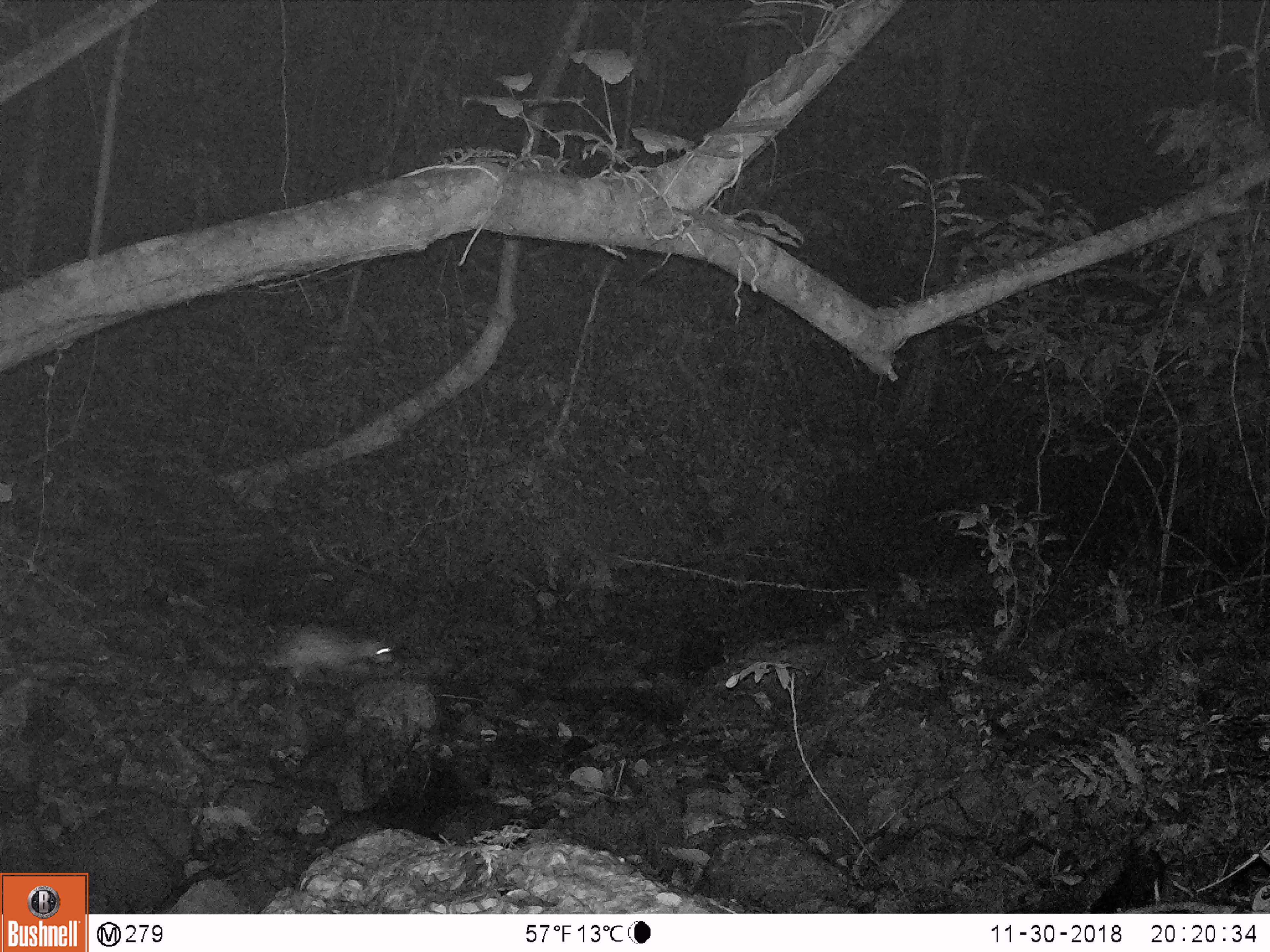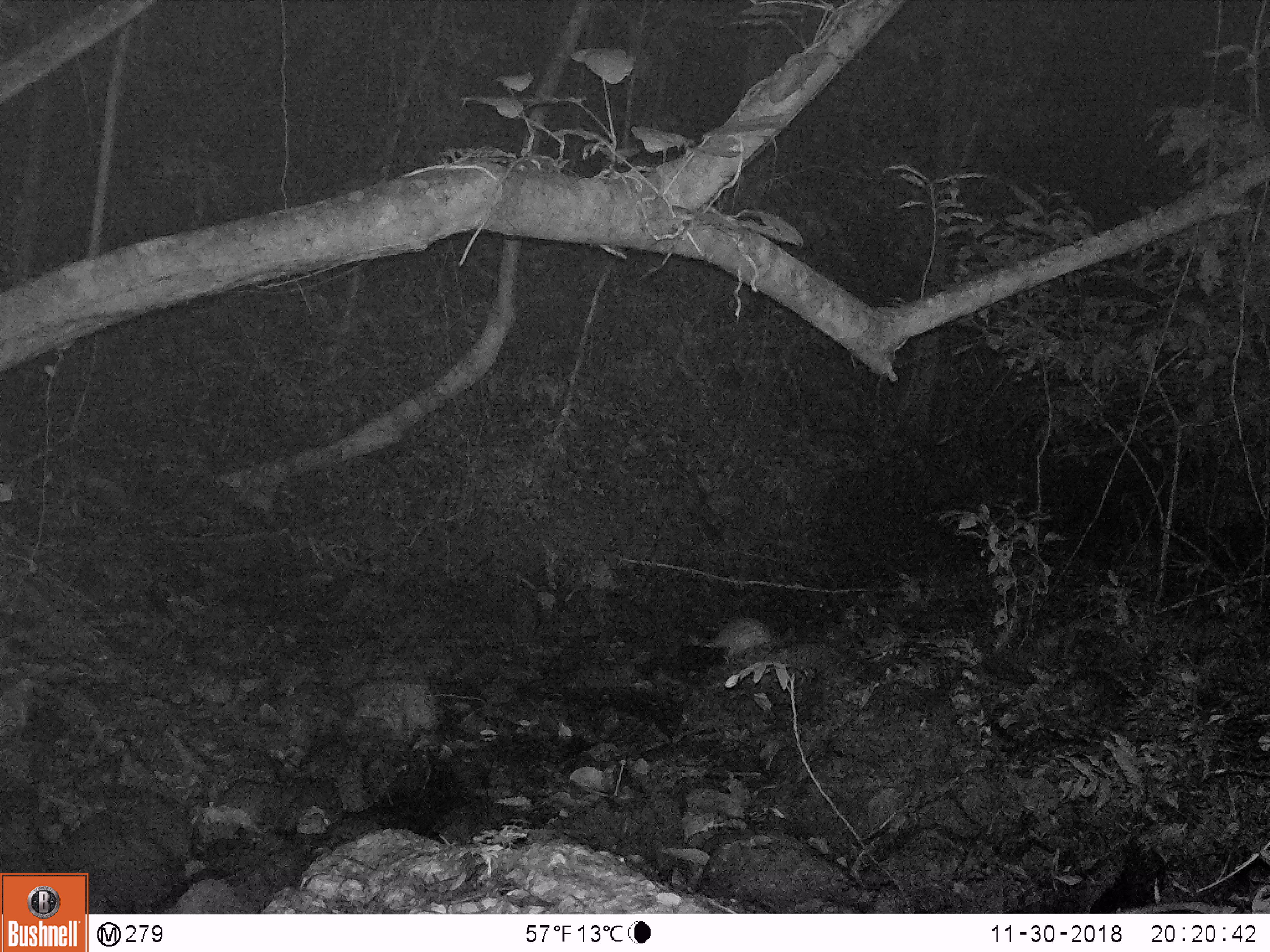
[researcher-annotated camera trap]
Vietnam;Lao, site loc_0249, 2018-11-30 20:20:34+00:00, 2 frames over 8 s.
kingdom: Animalia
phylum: Chordata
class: Mammalia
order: Rodentia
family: Hystricidae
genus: Atherurus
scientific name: Atherurus macrourus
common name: asiatic brush-tailed porcupine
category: asiatic brush tailed porcupine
Asiatic brush tailed porcupine (asiatic brush-tailed porcupine) (Atherurus macrourus). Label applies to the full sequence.